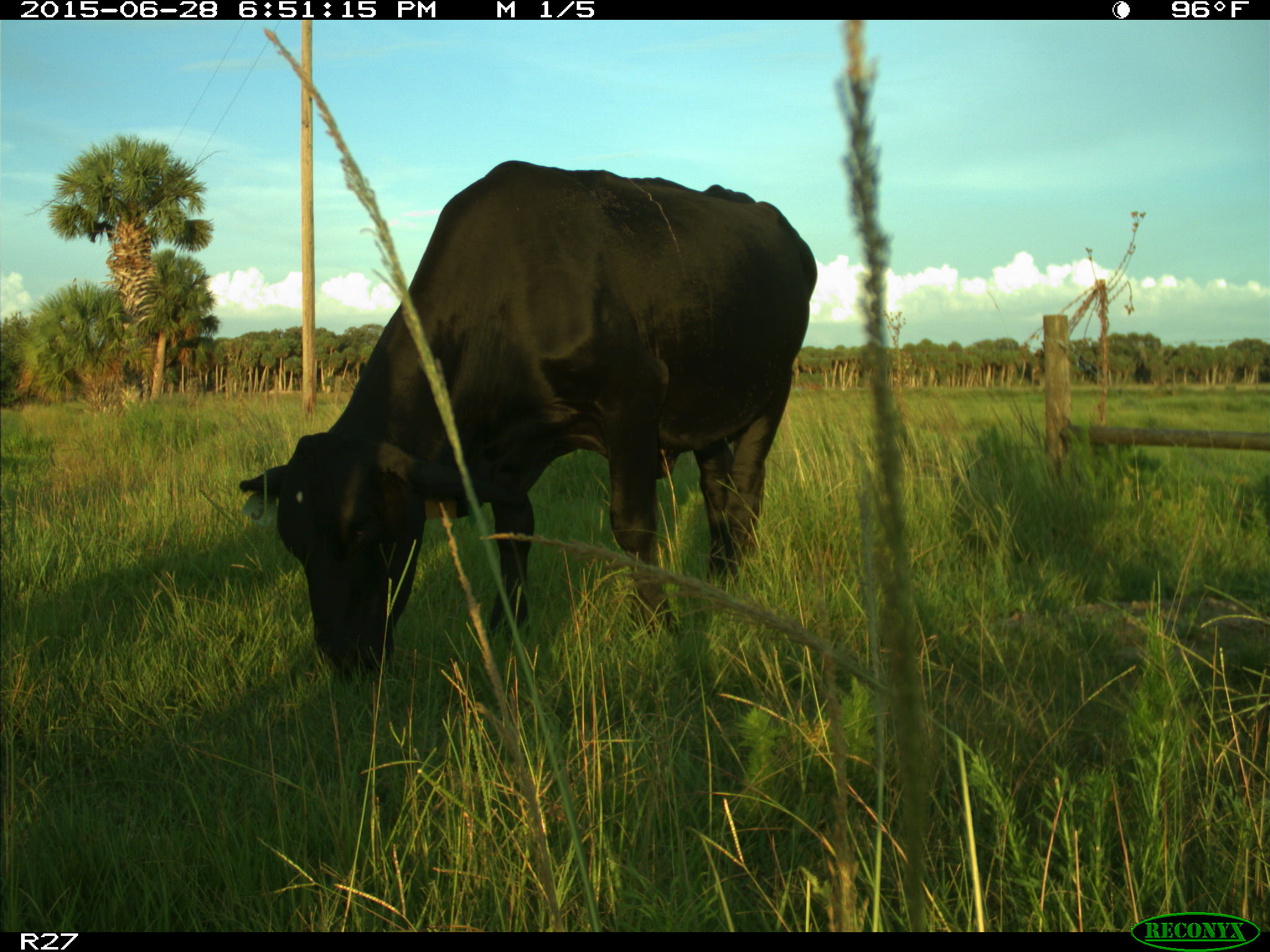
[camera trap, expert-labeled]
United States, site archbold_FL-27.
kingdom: Animalia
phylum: Chordata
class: Mammalia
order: Artiodactyla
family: Bovidae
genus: Bos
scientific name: Bos taurus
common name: domestic cow